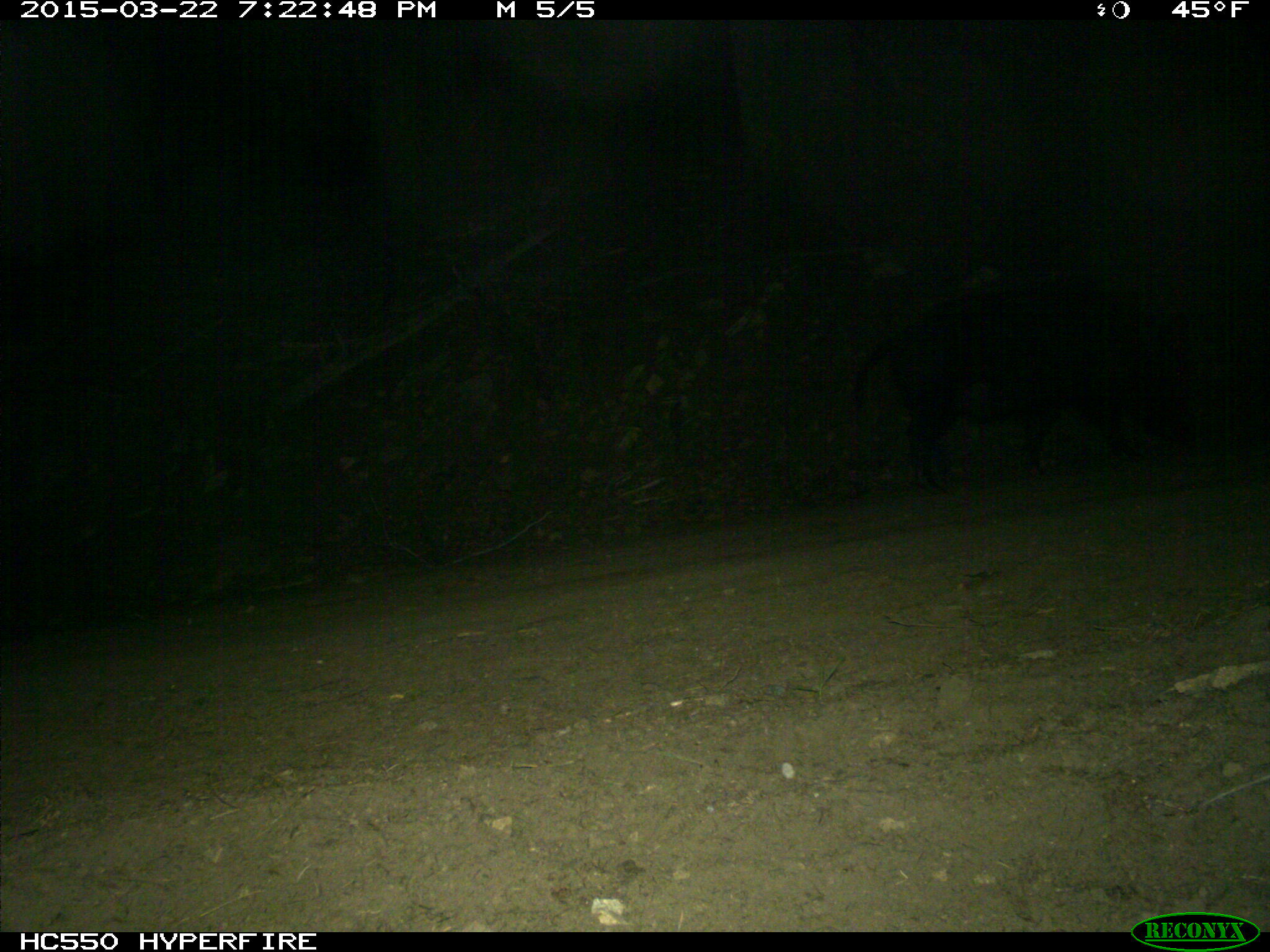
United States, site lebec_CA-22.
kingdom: Animalia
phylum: Chordata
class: Mammalia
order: Artiodactyla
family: Suidae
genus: Sus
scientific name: Sus scrofa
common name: wild boar